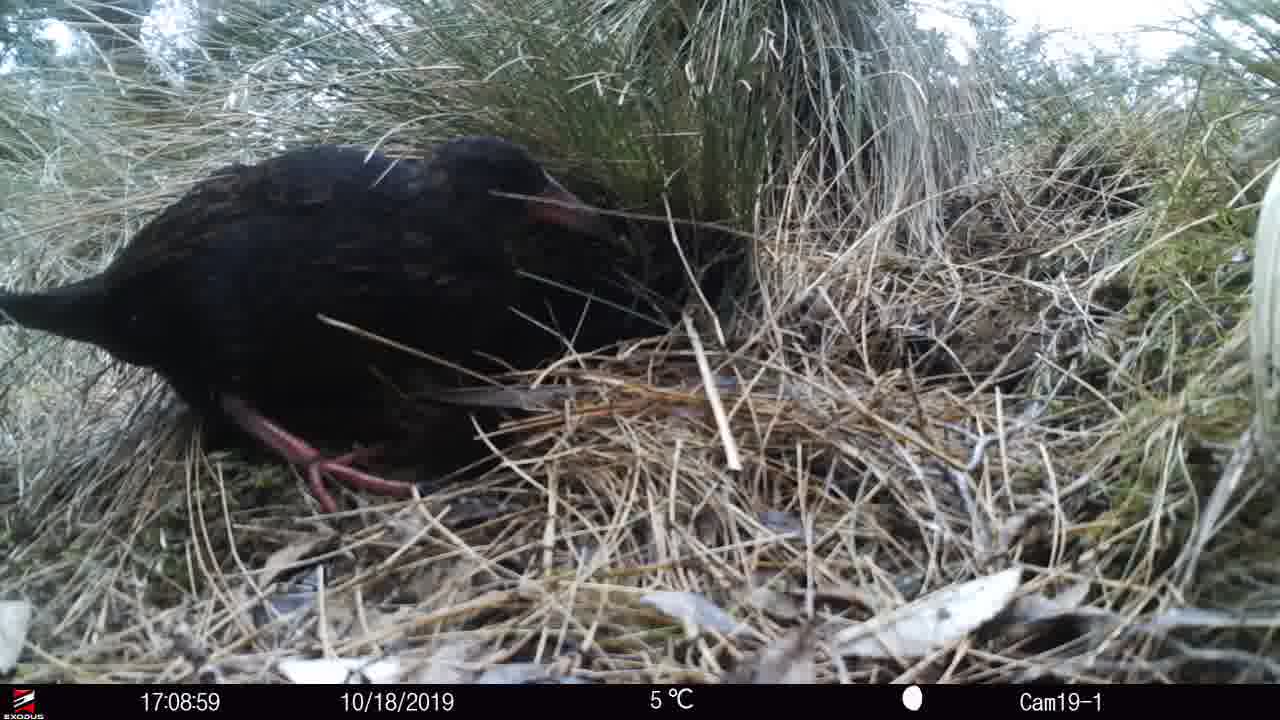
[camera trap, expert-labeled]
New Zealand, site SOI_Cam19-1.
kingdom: Animalia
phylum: Chordata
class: Aves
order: Gruiformes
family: Rallidae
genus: Gallirallus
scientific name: Gallirallus australis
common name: weka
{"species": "weka (Gallirallus australis)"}